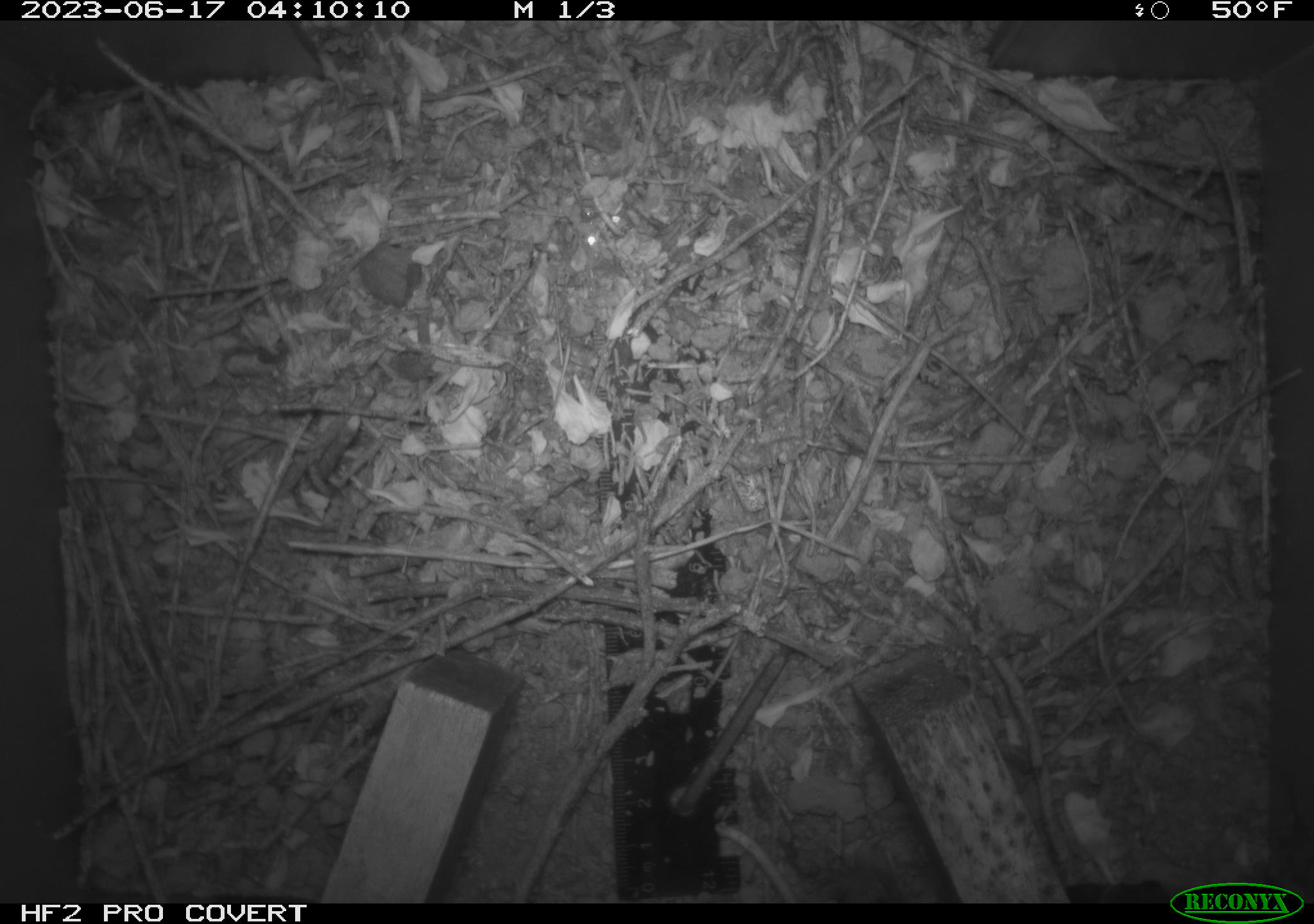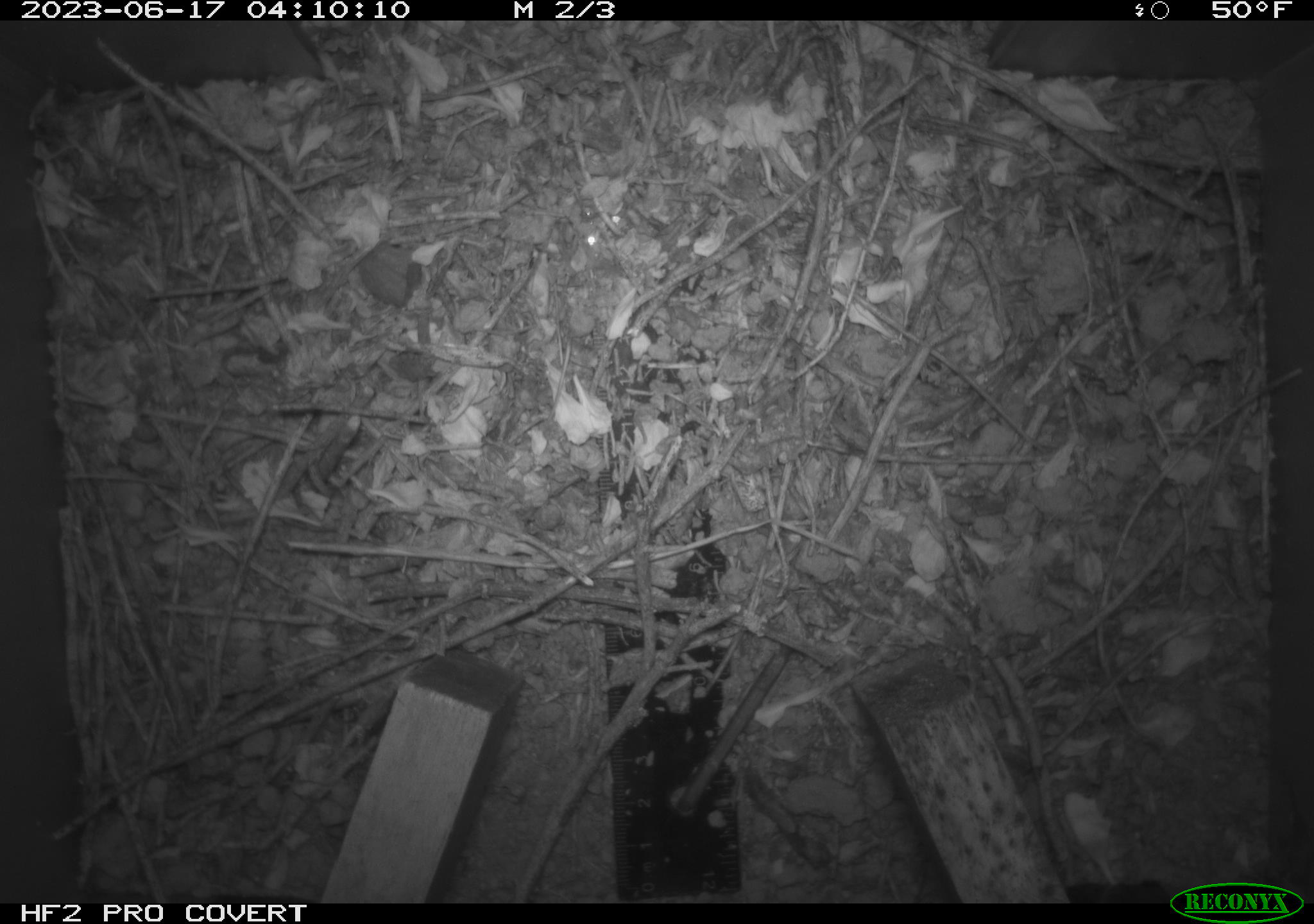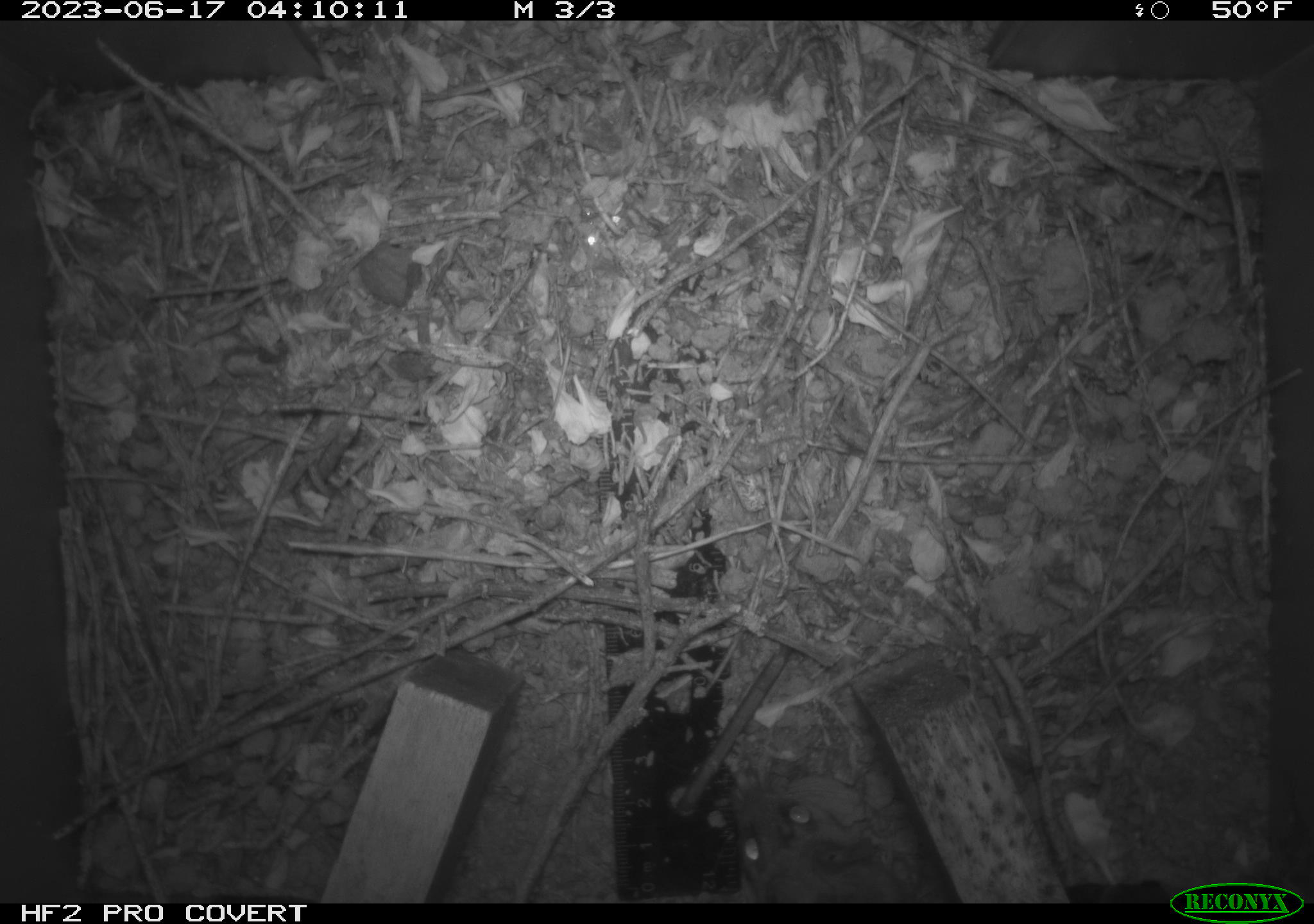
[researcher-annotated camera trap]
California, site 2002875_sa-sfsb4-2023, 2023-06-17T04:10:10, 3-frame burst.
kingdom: Animalia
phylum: Chordata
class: Mammalia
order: Rodentia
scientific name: Rodentia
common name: mouse species